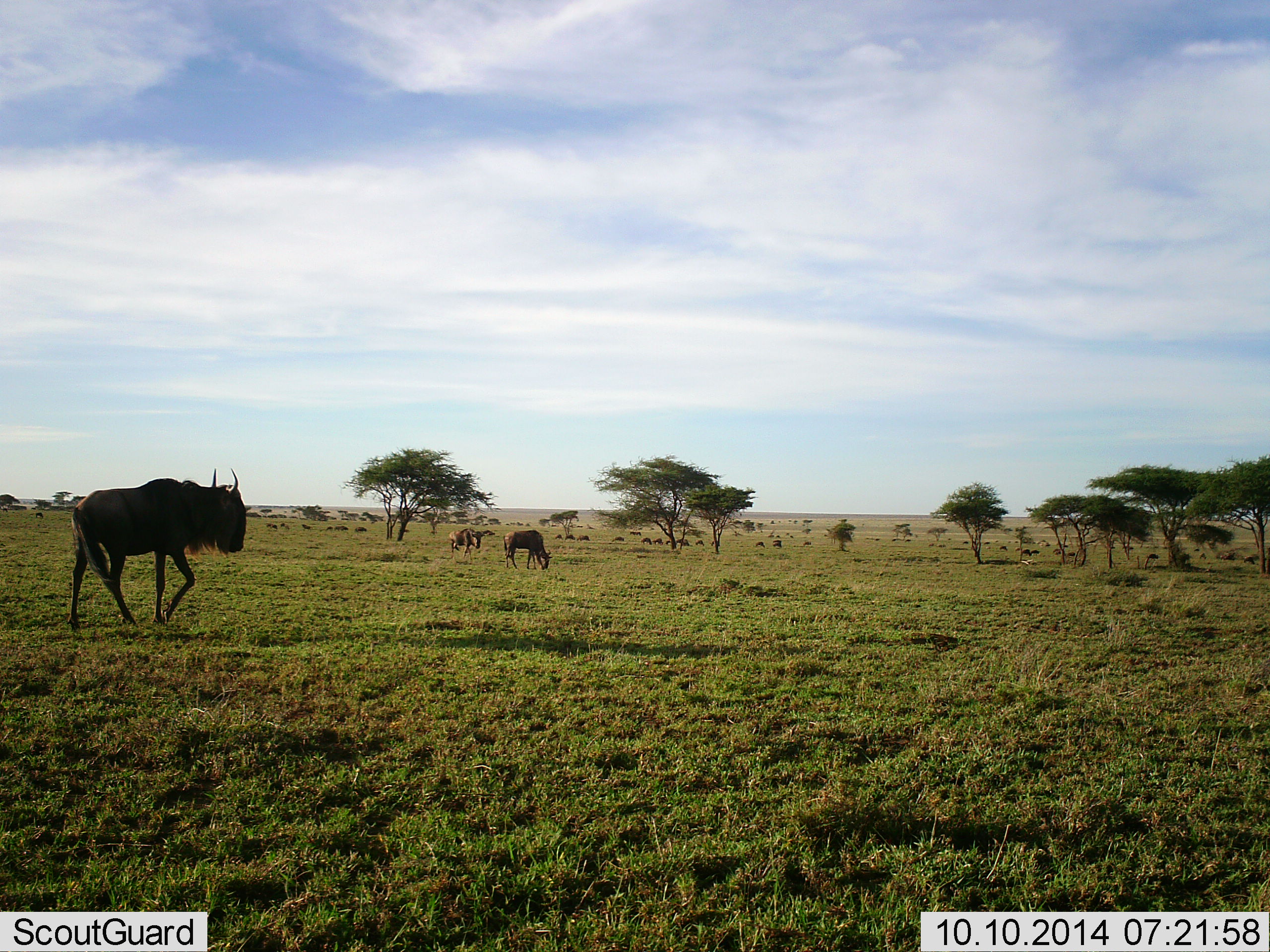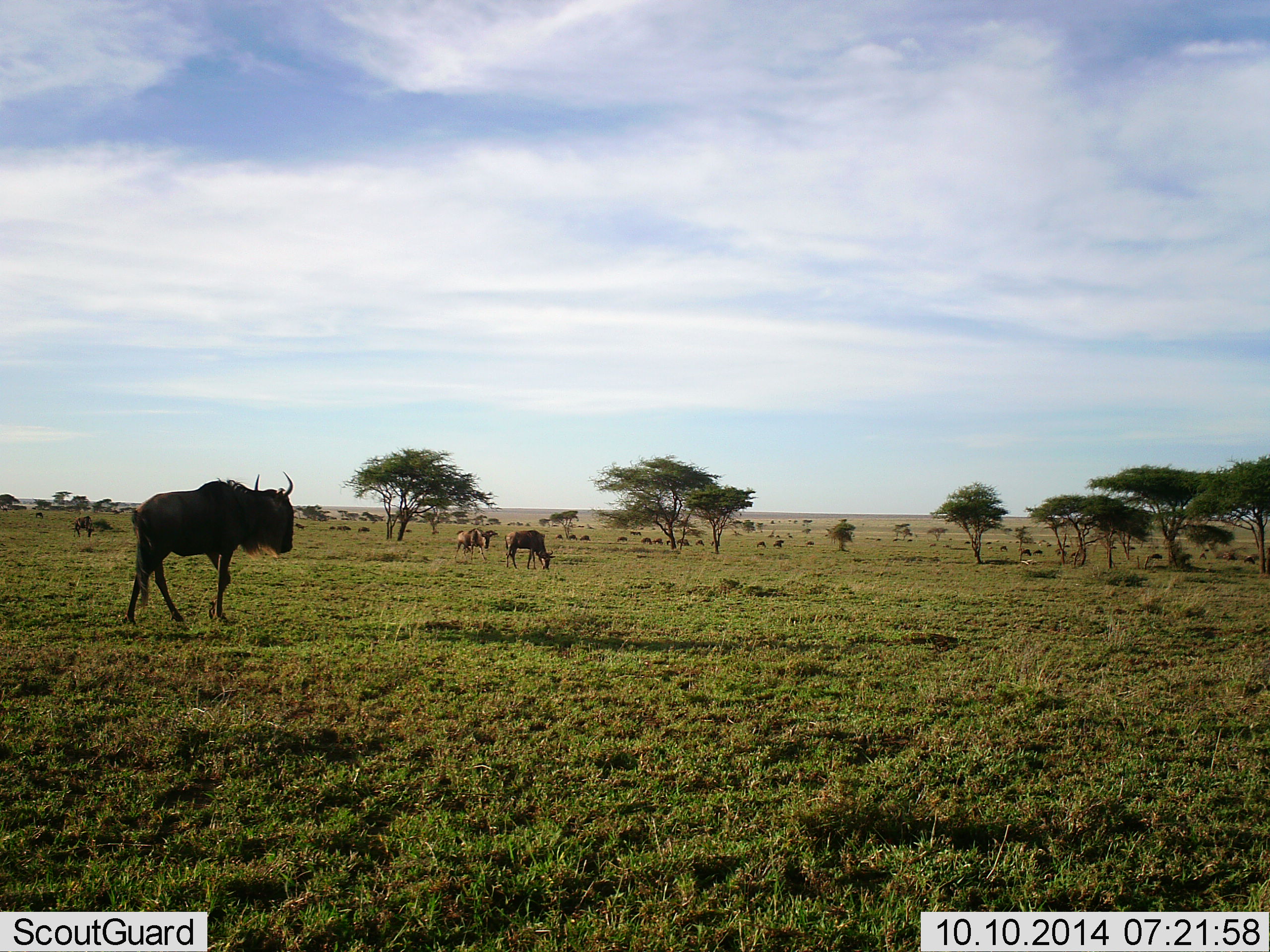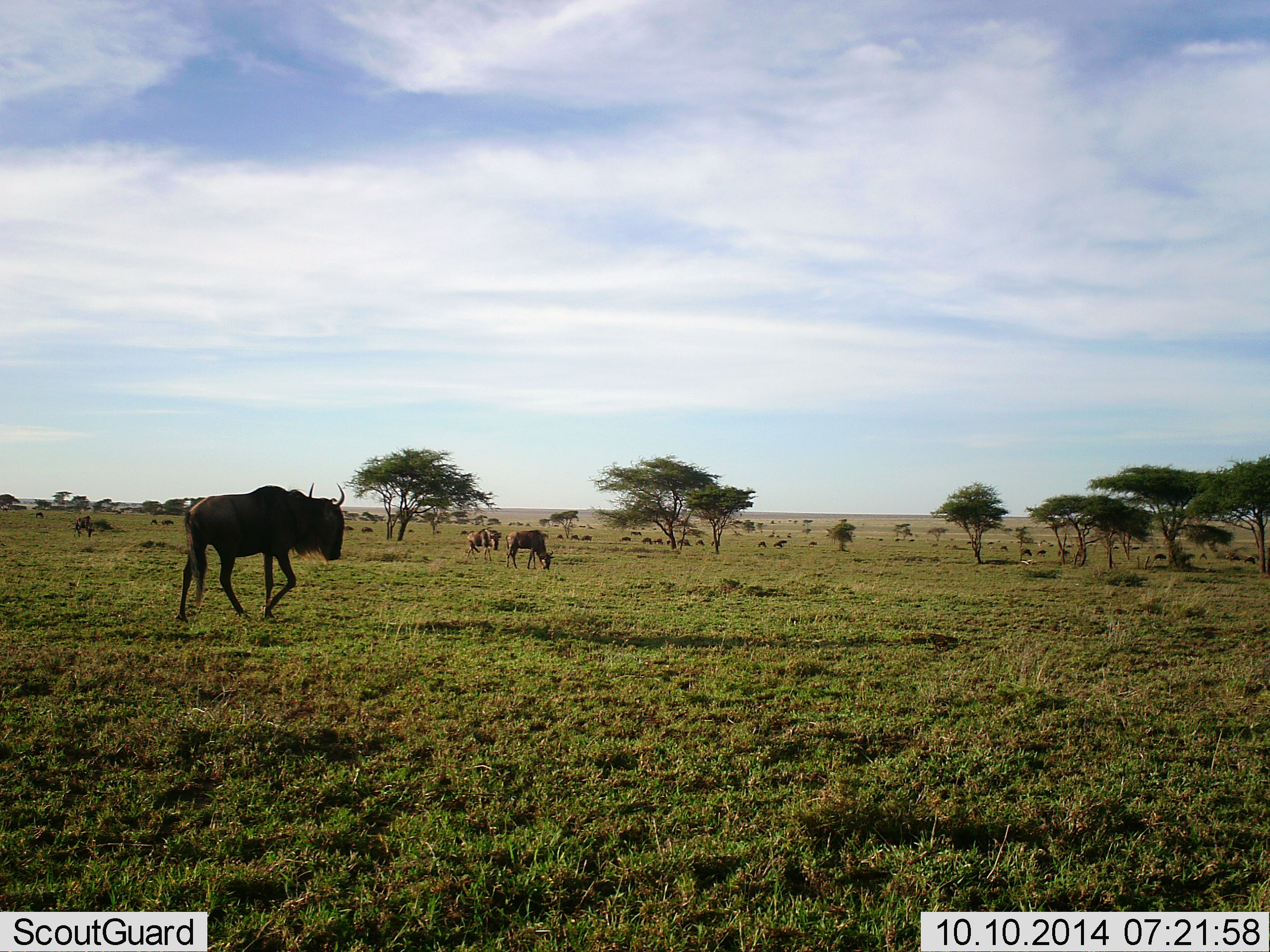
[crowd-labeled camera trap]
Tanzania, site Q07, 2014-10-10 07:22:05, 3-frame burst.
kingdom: Animalia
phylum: Chordata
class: Mammalia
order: Artiodactyla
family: Bovidae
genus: Connochaetes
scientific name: Connochaetes taurinus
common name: blue wildebeest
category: wildebeest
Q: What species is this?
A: Wildebeest (blue wildebeest) (Connochaetes taurinus).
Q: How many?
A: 11-50.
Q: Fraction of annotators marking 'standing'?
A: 30%.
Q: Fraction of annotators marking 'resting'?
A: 0%.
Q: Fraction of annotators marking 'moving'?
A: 100%.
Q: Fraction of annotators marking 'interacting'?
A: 0%.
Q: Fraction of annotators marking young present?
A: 0%.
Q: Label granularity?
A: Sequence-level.